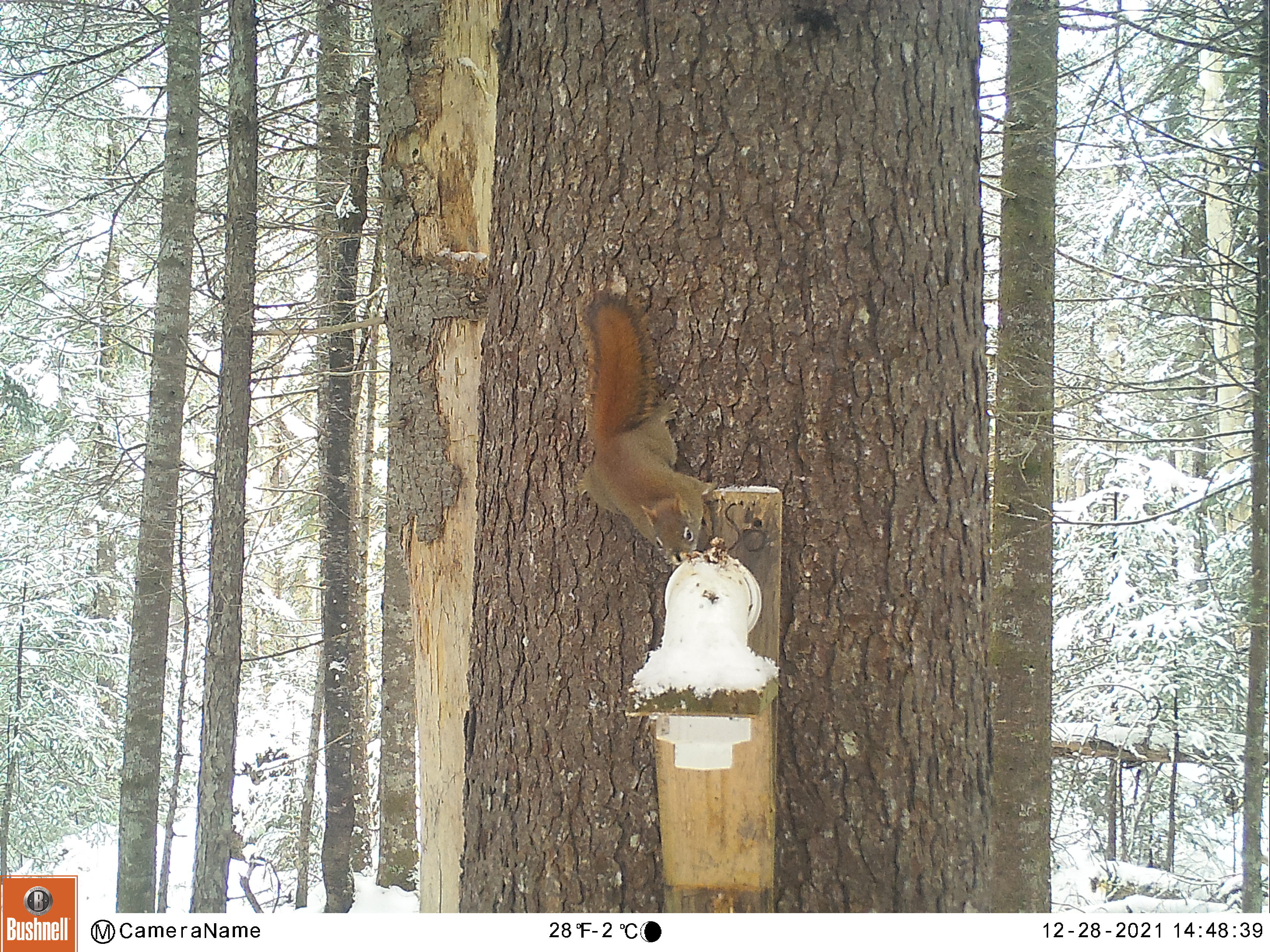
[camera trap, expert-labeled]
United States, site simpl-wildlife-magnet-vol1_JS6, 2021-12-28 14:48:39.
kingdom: Animalia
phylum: Chordata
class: Mammalia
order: Rodentia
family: Sciuridae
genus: Tamiasciurus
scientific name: Tamiasciurus hudsonicus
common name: red squirrel